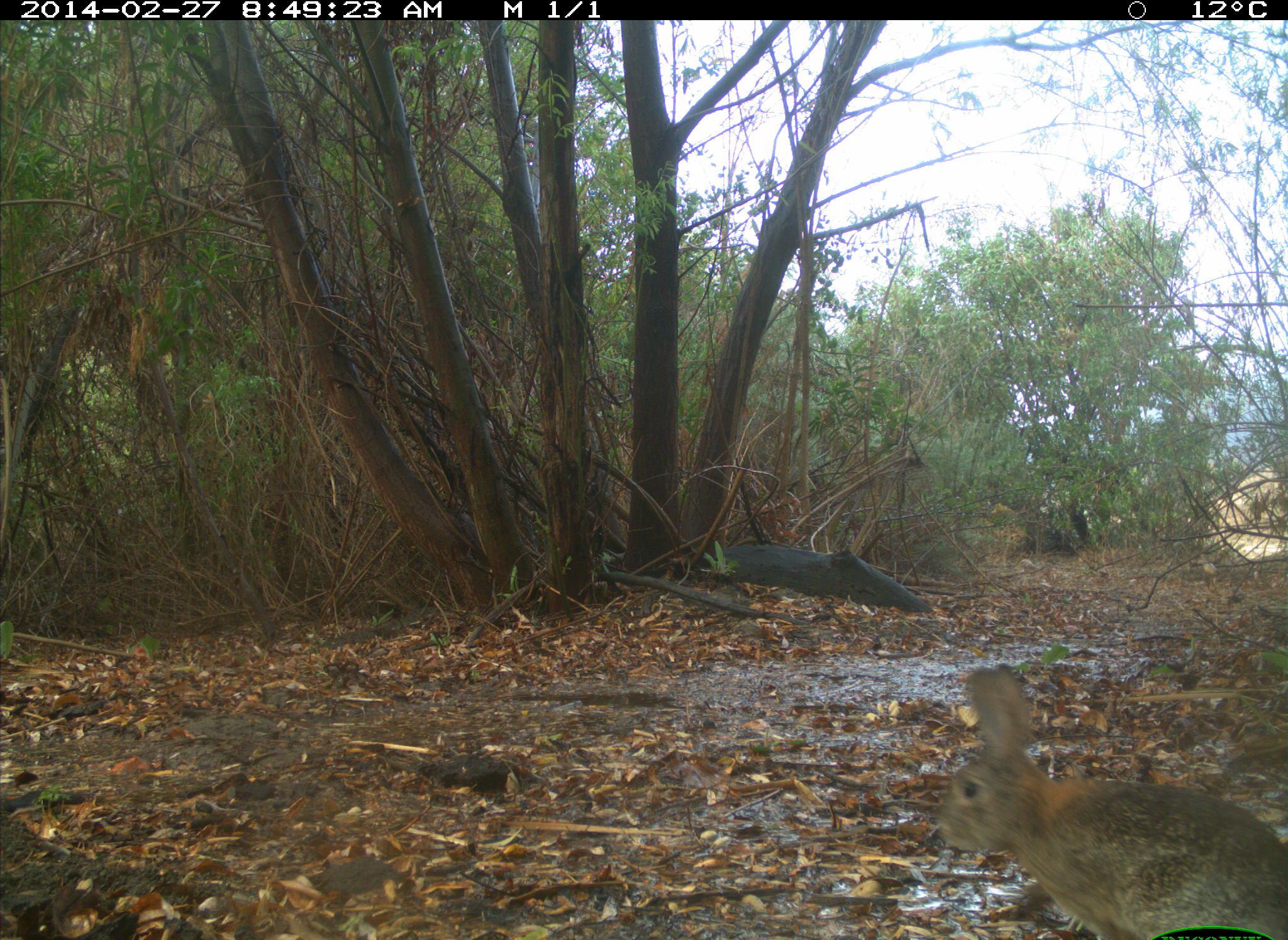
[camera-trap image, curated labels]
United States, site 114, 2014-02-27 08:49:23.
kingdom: Animalia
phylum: Chordata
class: Mammalia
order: Lagomorpha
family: Leporidae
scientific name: Leporidae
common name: rabbits and hares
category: rabbit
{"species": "rabbit (rabbits and hares) (Leporidae)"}